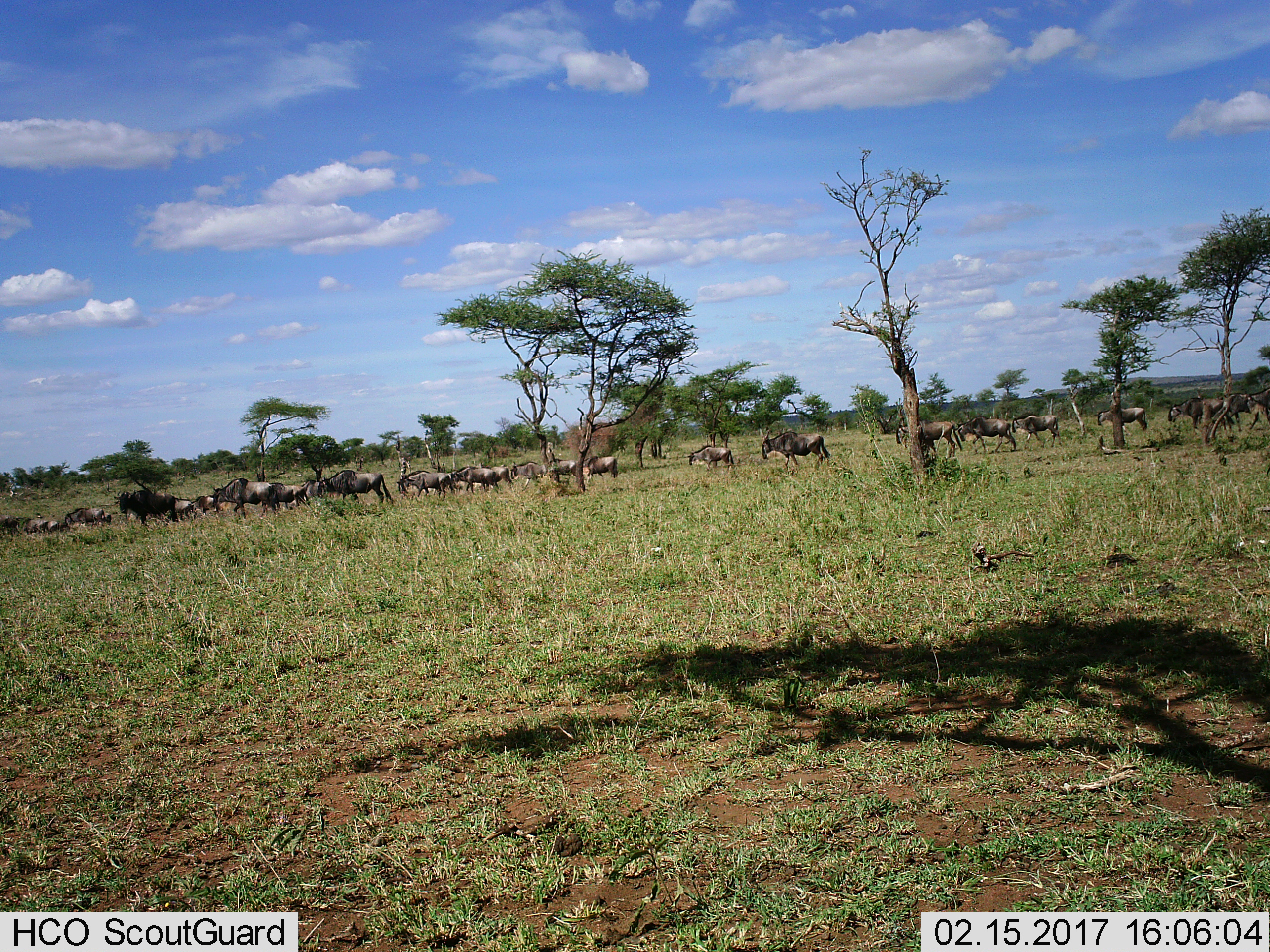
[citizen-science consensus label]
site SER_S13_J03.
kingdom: Animalia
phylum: Chordata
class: Mammalia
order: Artiodactyla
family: Bovidae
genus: Connochaetes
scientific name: Connochaetes taurinus taurinus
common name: blue wildebeest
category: wildebeestblue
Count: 11-50.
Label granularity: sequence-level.